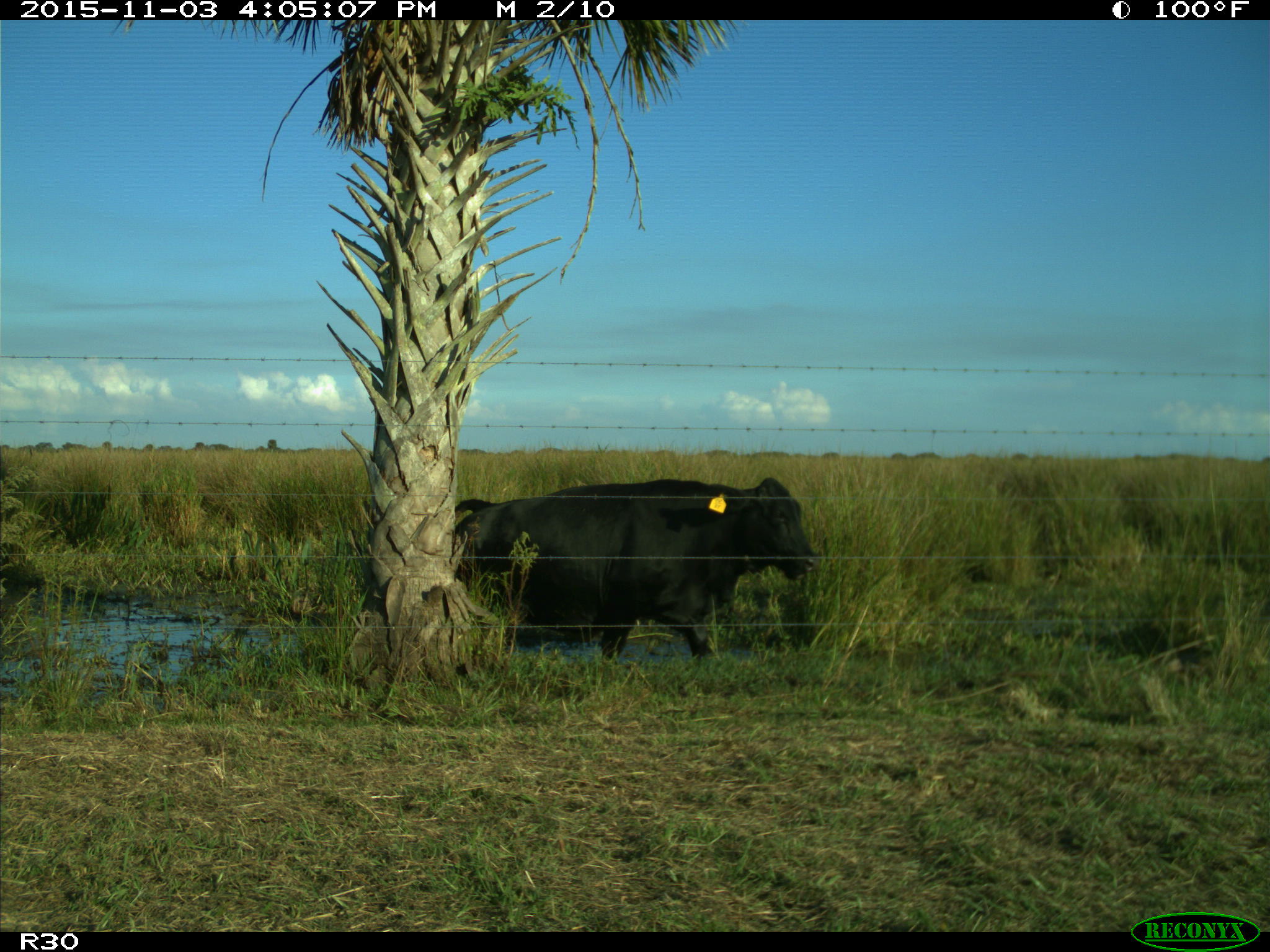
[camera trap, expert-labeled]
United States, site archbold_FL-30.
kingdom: Animalia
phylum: Chordata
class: Mammalia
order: Artiodactyla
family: Bovidae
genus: Bos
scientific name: Bos taurus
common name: domestic cow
Bos taurus (domestic cow).